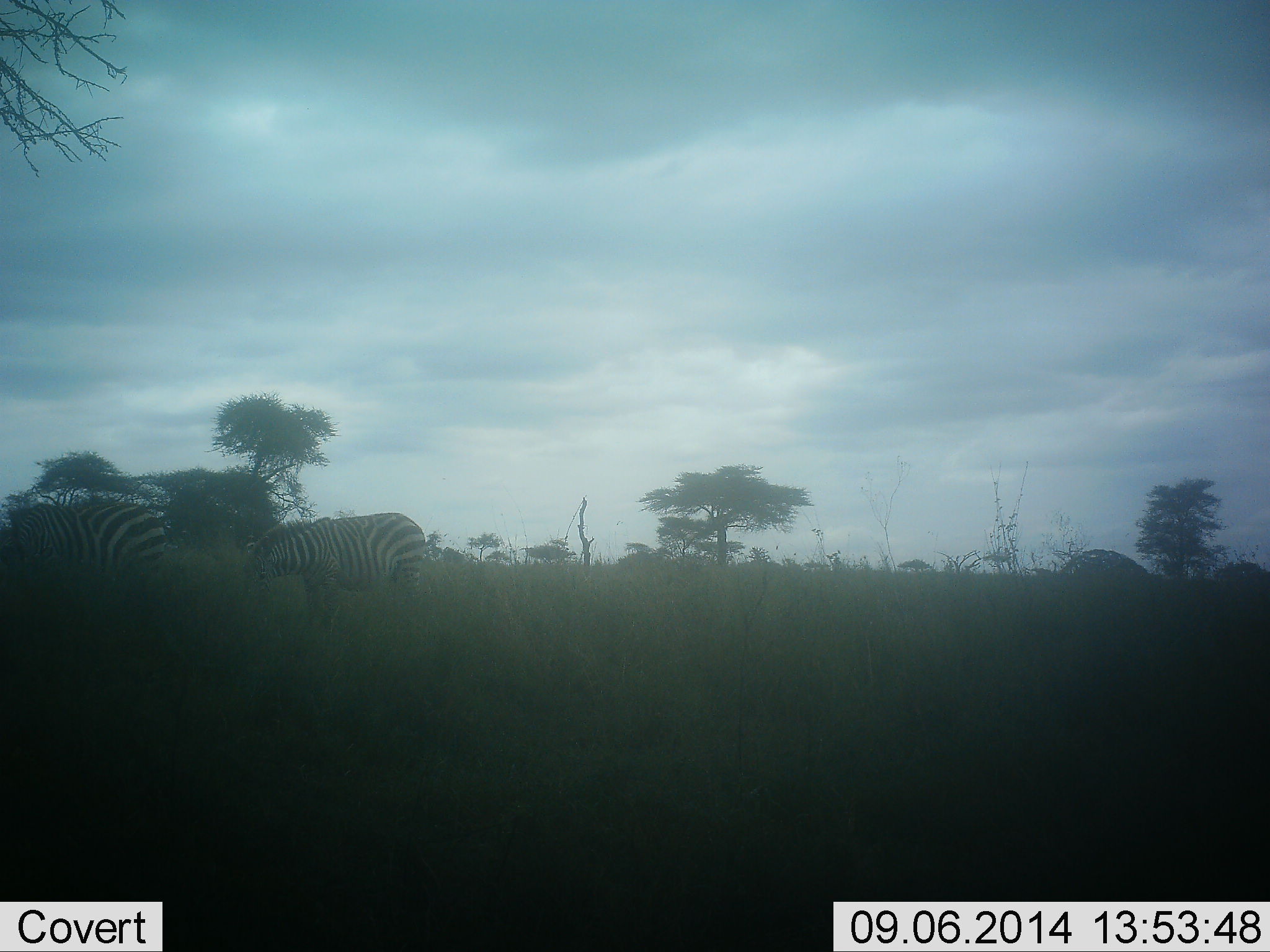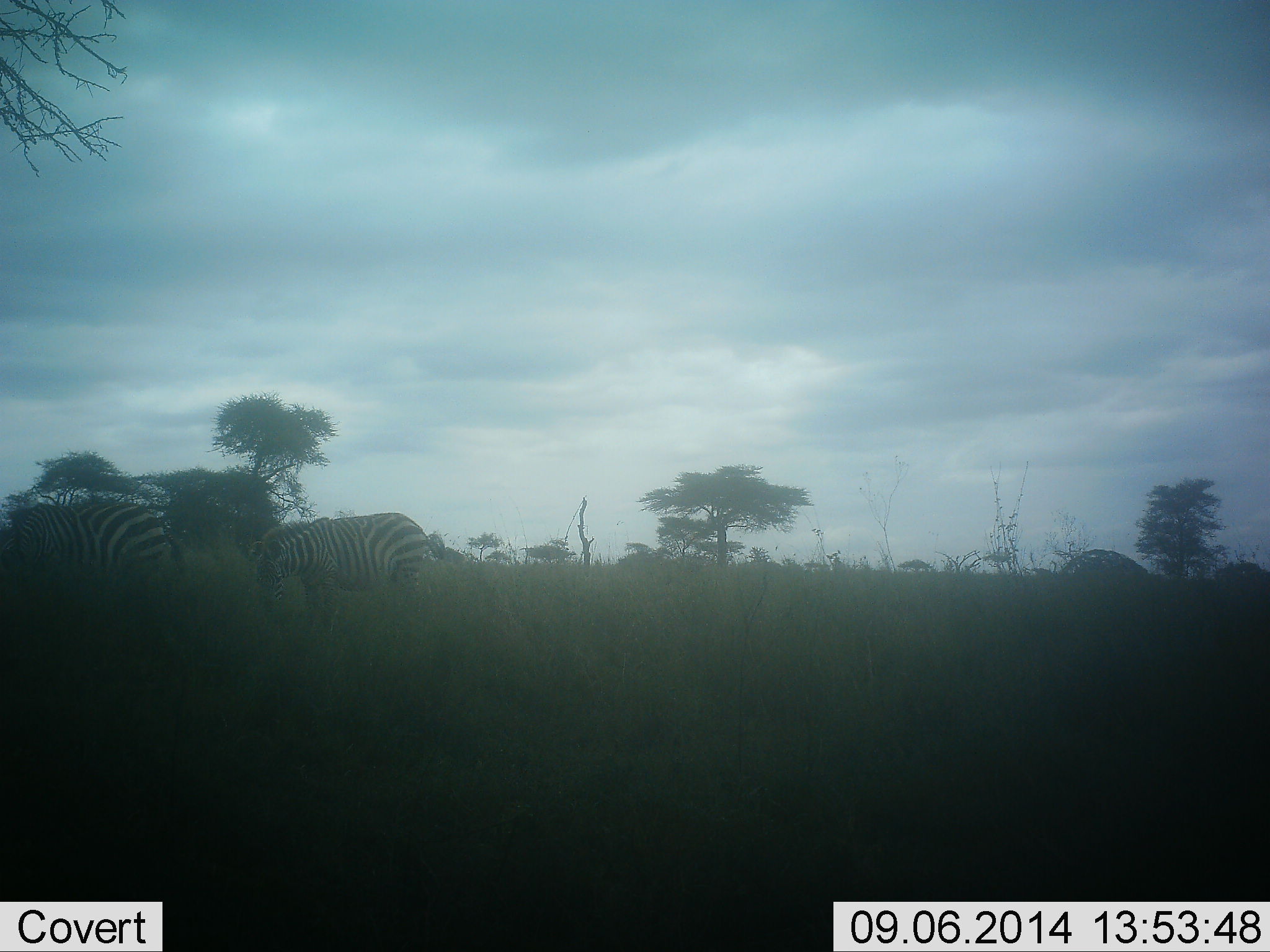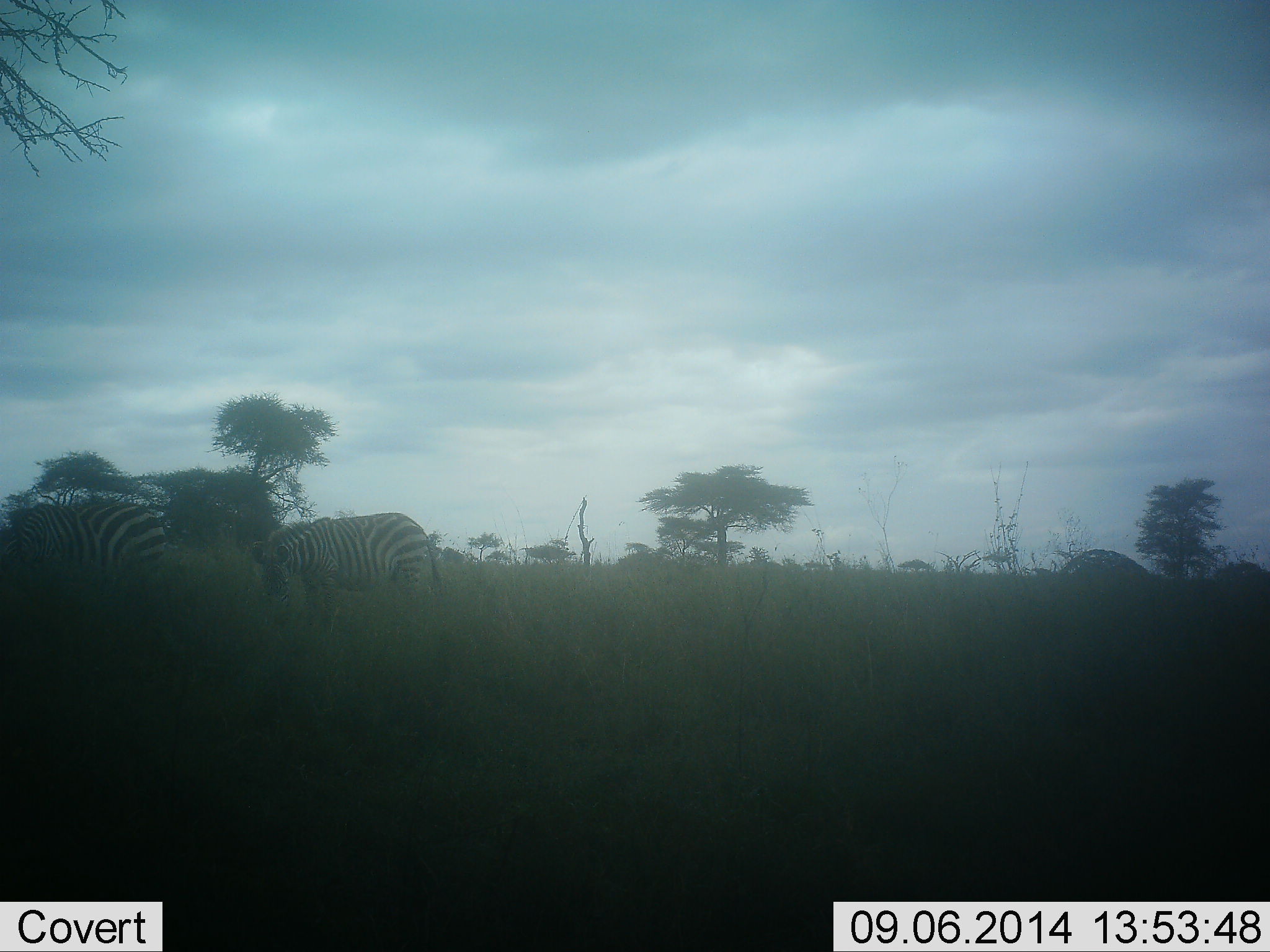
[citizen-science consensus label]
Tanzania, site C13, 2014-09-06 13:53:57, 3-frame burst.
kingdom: Animalia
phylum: Chordata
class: Mammalia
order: Perissodactyla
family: Equidae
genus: Equus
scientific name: Equus quagga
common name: plains zebra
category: zebra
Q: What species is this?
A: Zebra (plains zebra) (Equus quagga).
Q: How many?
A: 2.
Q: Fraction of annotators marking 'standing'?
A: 40%.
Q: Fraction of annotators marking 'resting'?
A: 10%.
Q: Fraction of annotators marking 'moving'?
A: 0%.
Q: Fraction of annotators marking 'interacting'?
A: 0%.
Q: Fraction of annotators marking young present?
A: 0%.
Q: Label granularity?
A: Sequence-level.